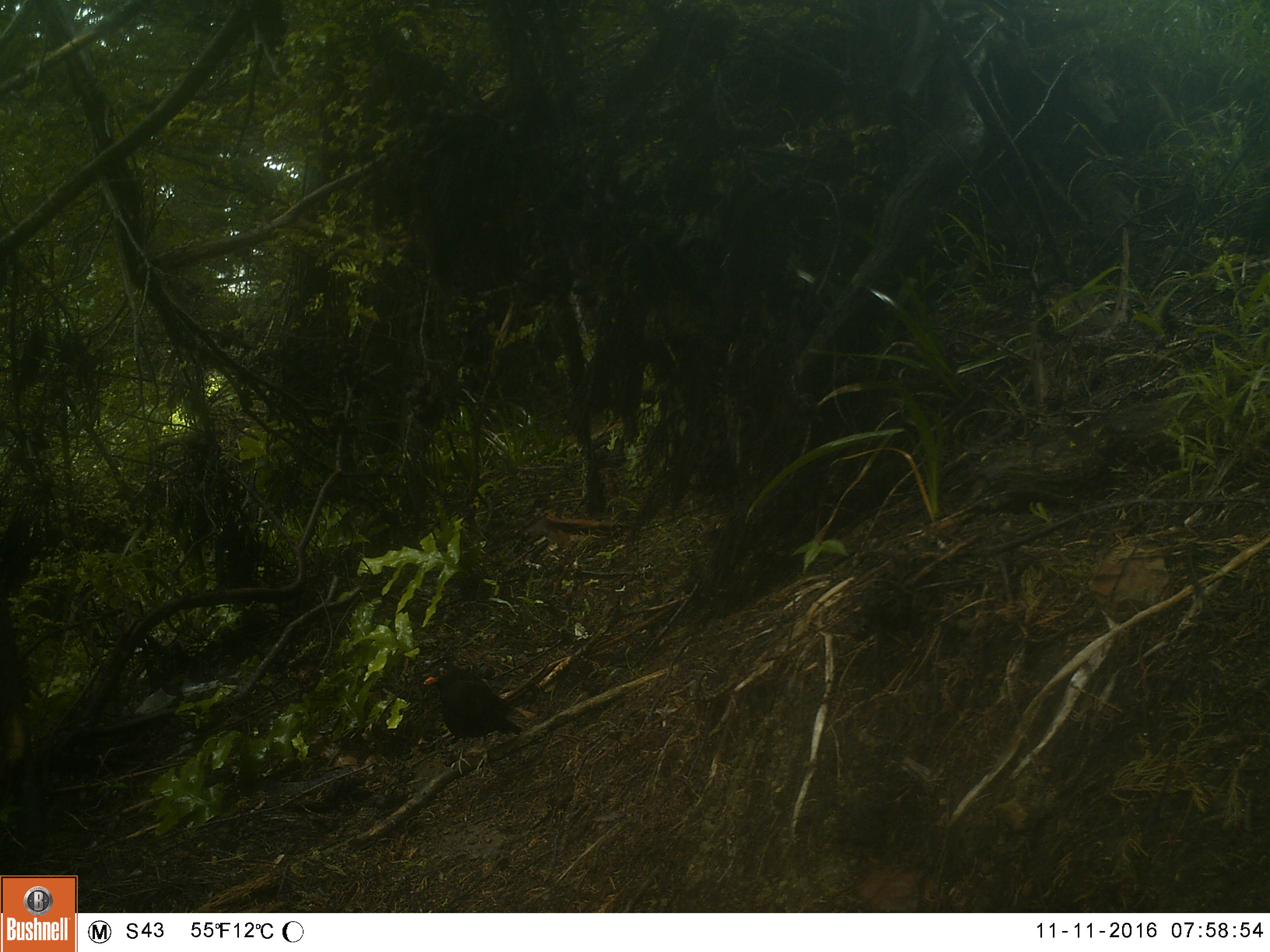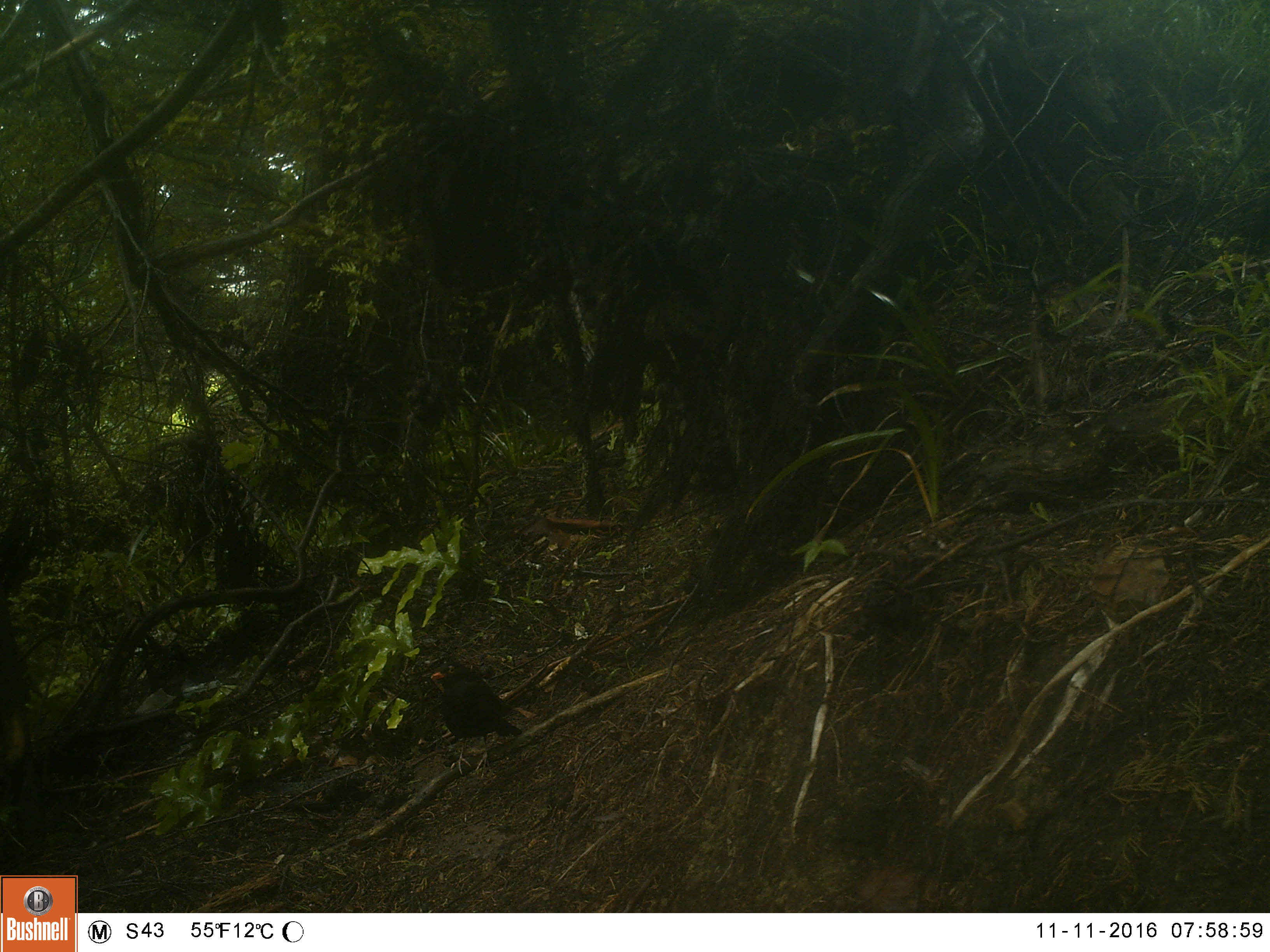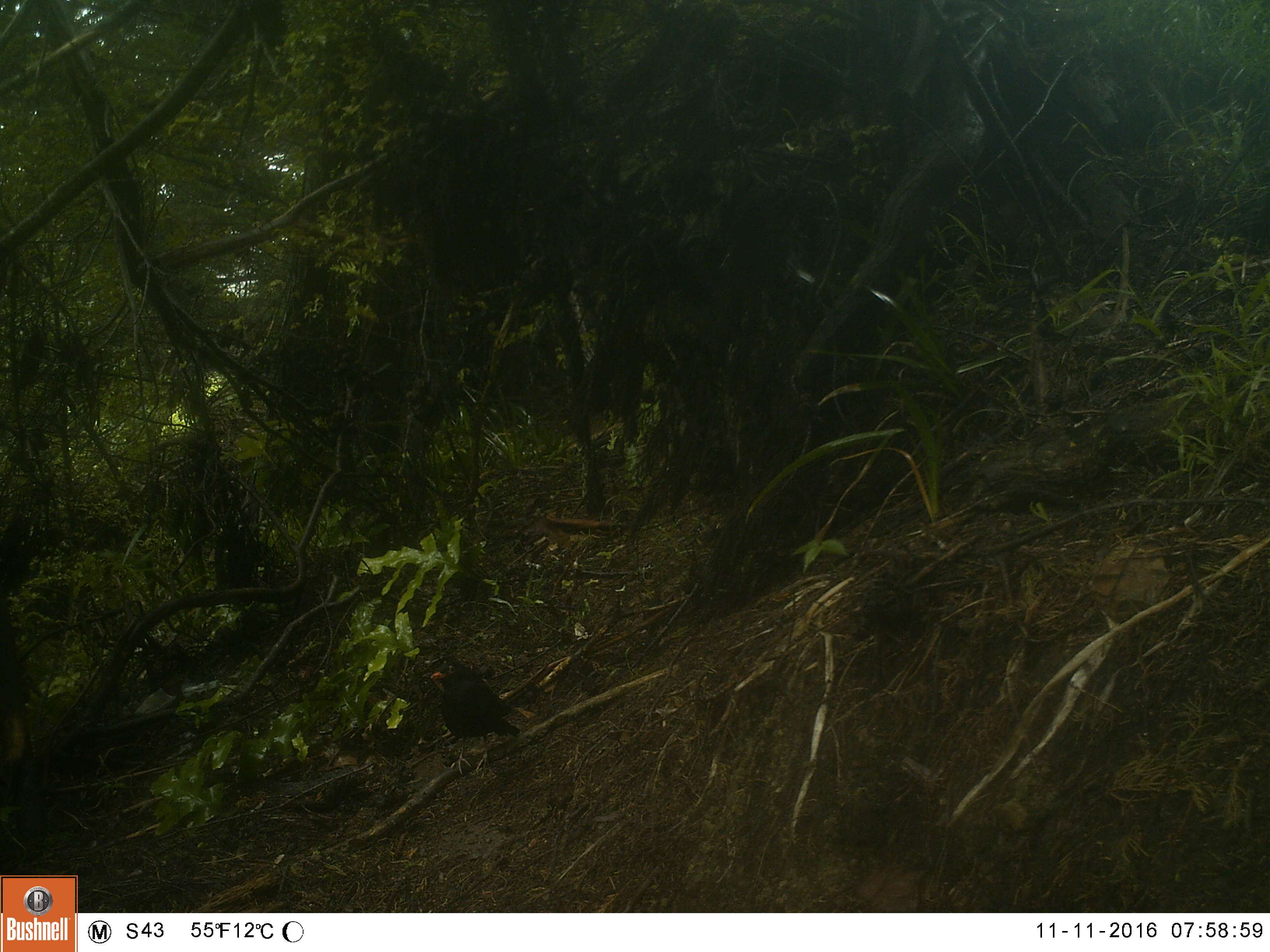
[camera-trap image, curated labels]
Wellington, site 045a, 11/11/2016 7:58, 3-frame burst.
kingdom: Animalia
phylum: Chordata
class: Aves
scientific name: Aves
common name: bird